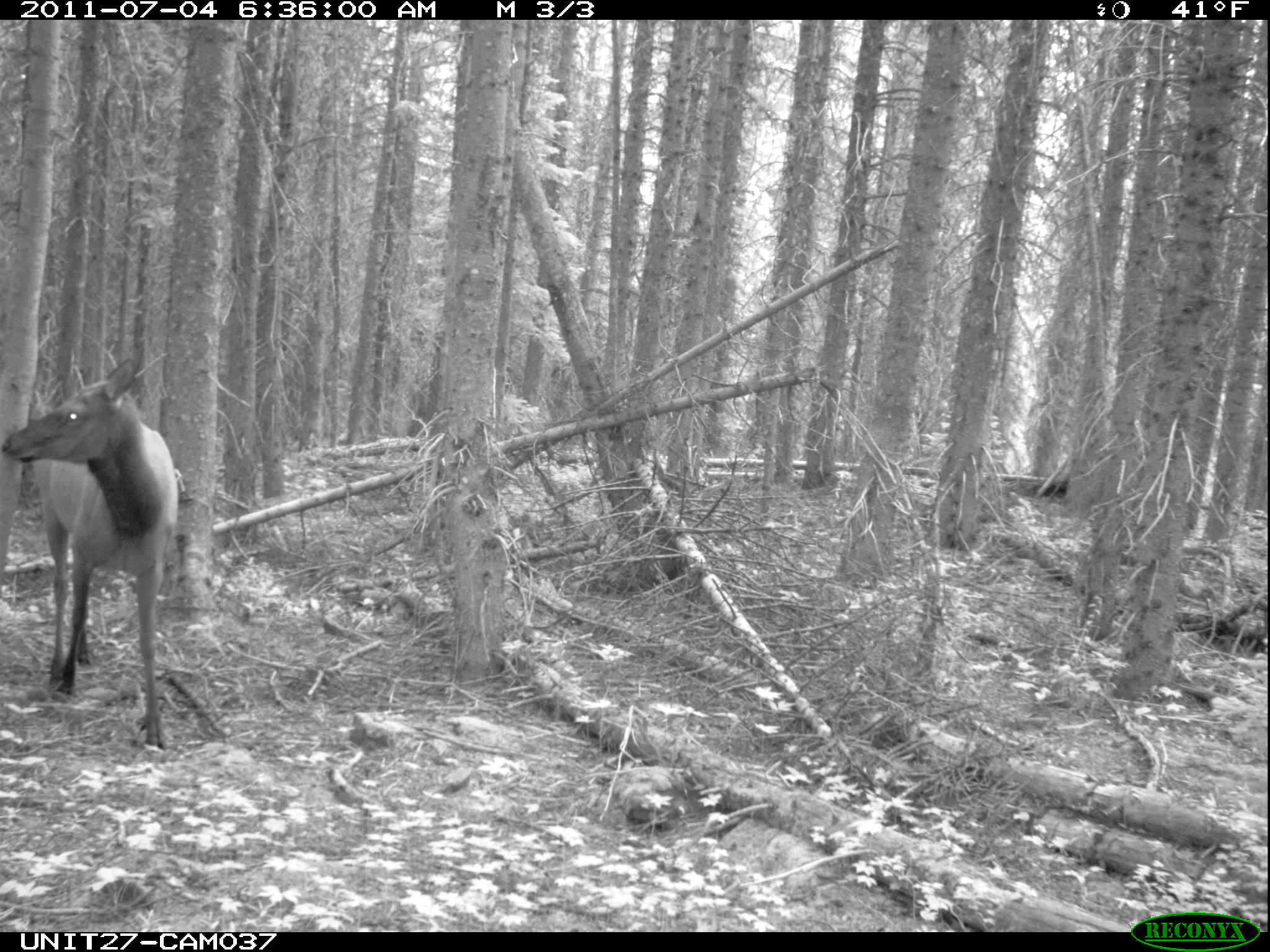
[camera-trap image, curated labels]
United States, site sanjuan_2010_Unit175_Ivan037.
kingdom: Animalia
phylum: Chordata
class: Mammalia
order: Artiodactyla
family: Cervidae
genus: Cervus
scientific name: Cervus elaphus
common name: red deer